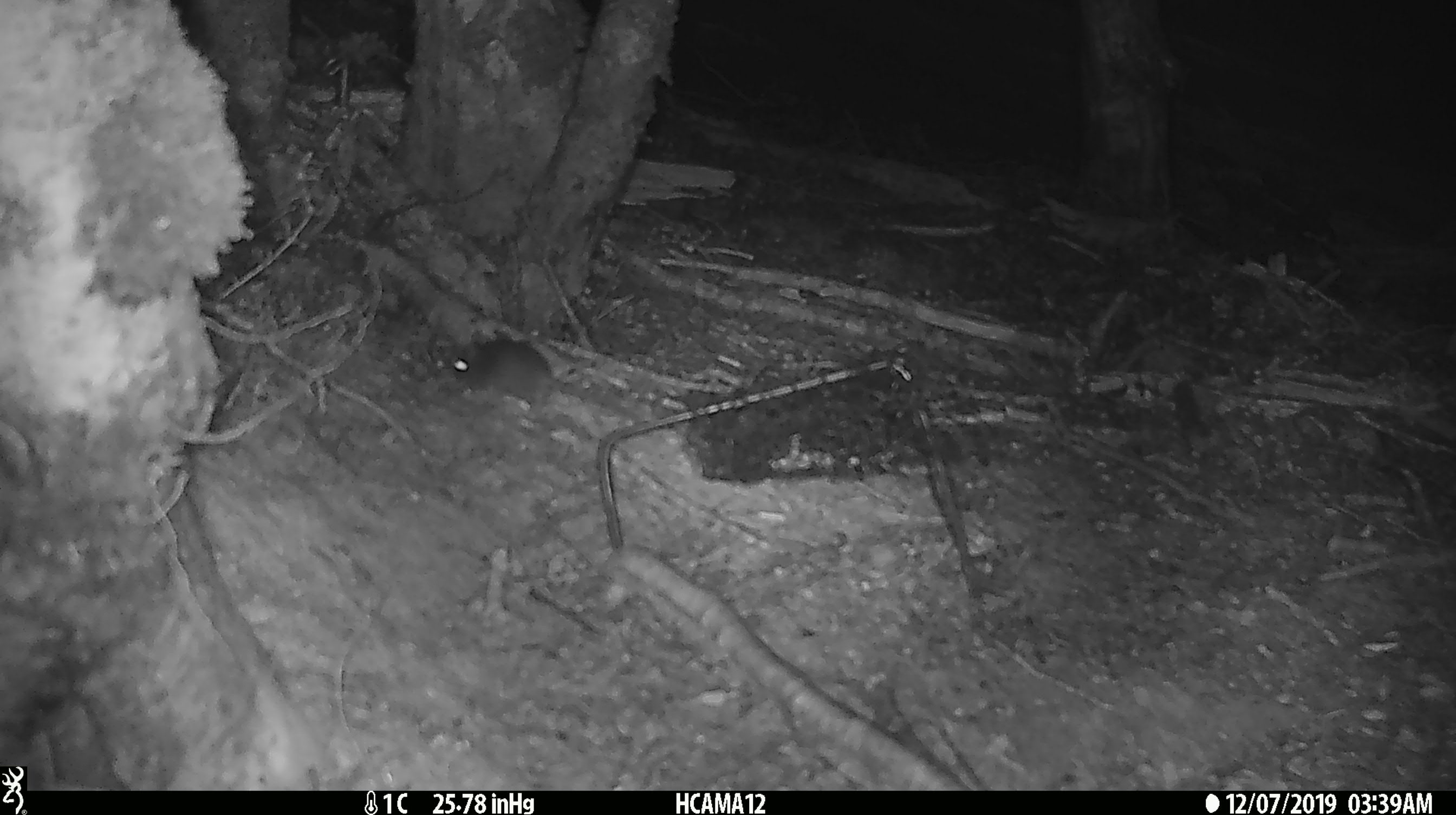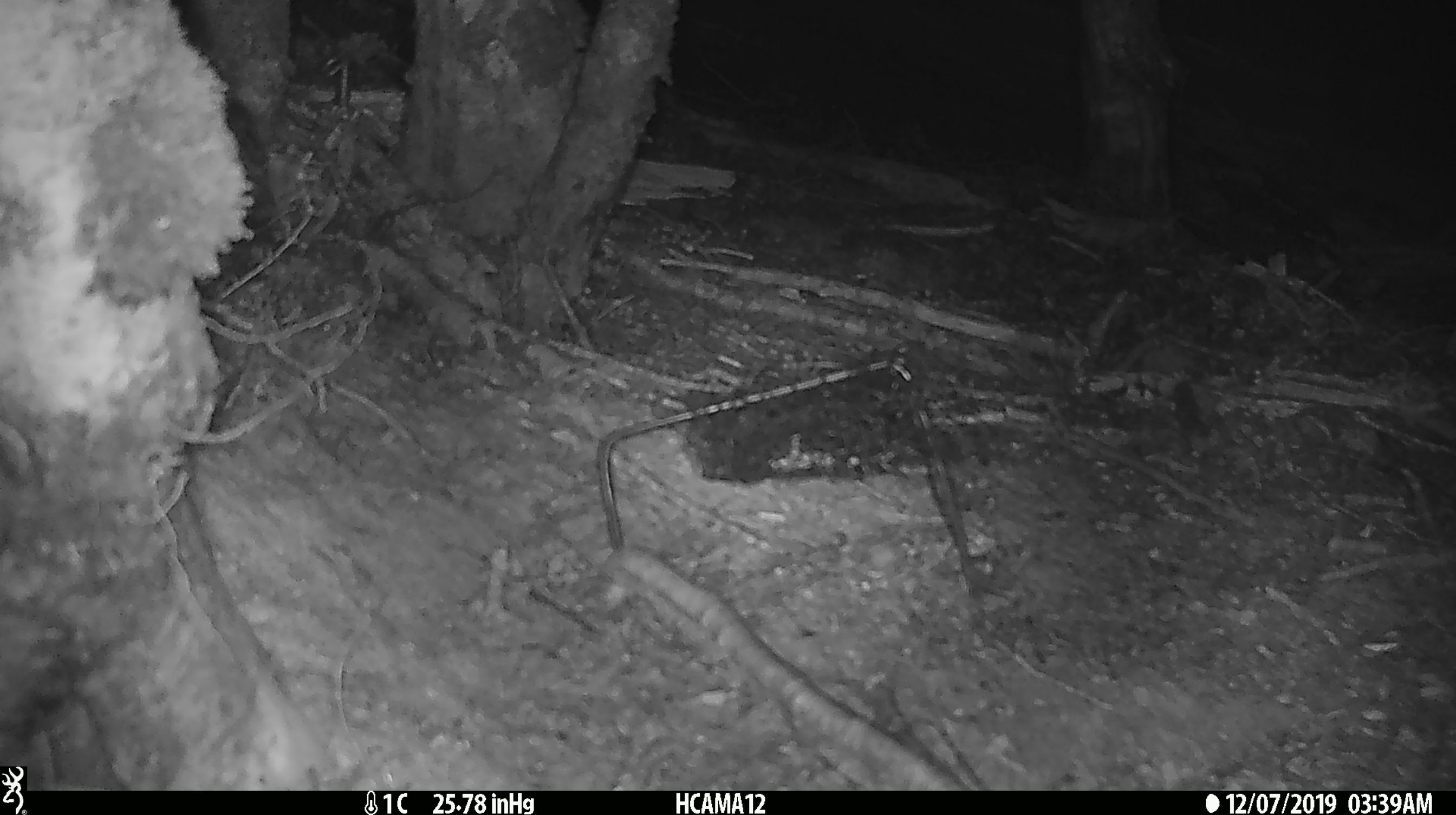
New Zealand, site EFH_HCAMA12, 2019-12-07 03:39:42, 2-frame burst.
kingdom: Animalia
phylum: Chordata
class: Mammalia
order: Rodentia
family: Muridae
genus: Mus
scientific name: Mus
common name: mouse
Mouse (Mus).